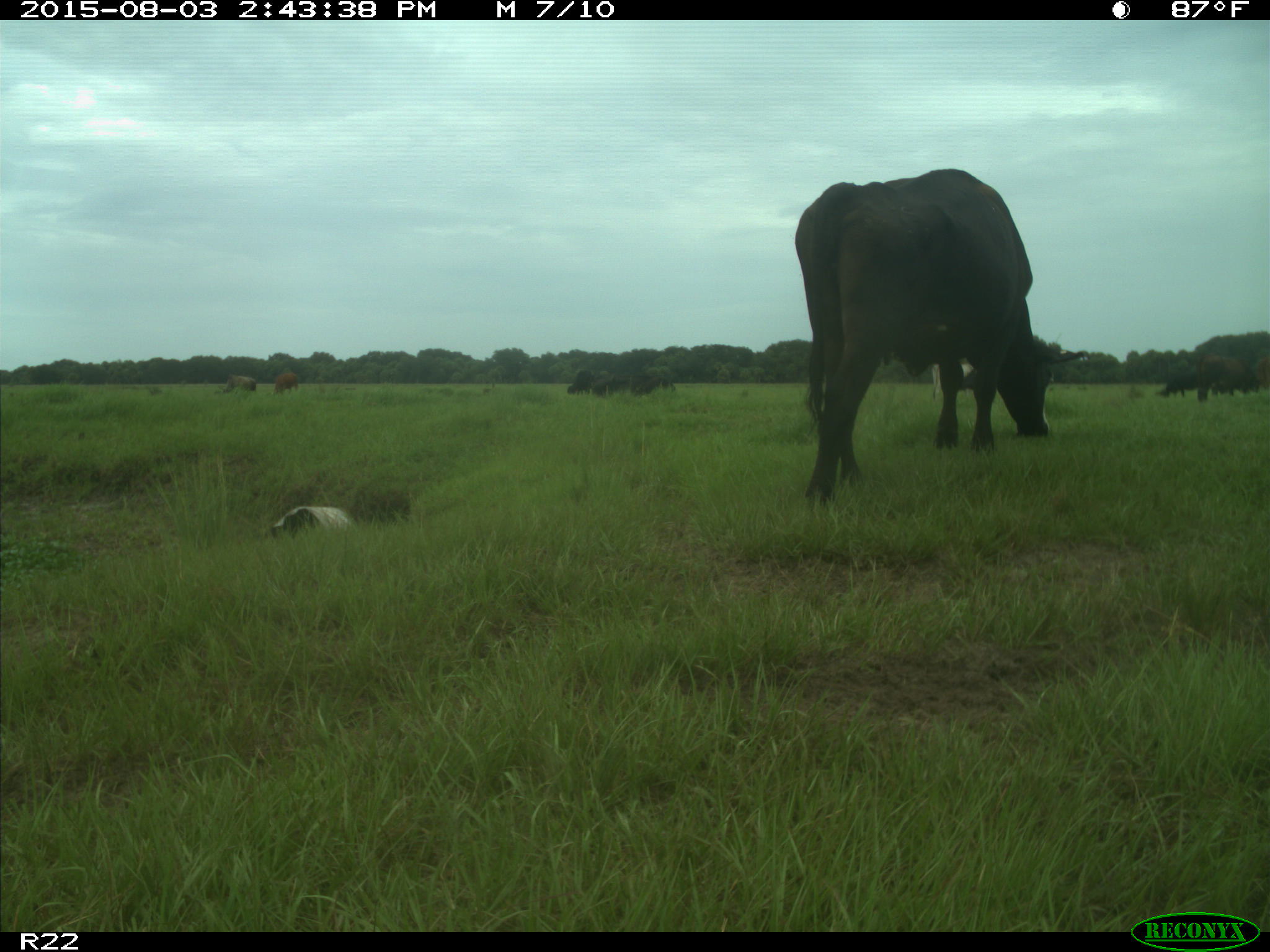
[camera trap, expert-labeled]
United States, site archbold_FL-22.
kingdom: Animalia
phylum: Chordata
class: Mammalia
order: Artiodactyla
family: Bovidae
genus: Bos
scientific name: Bos taurus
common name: domestic cow